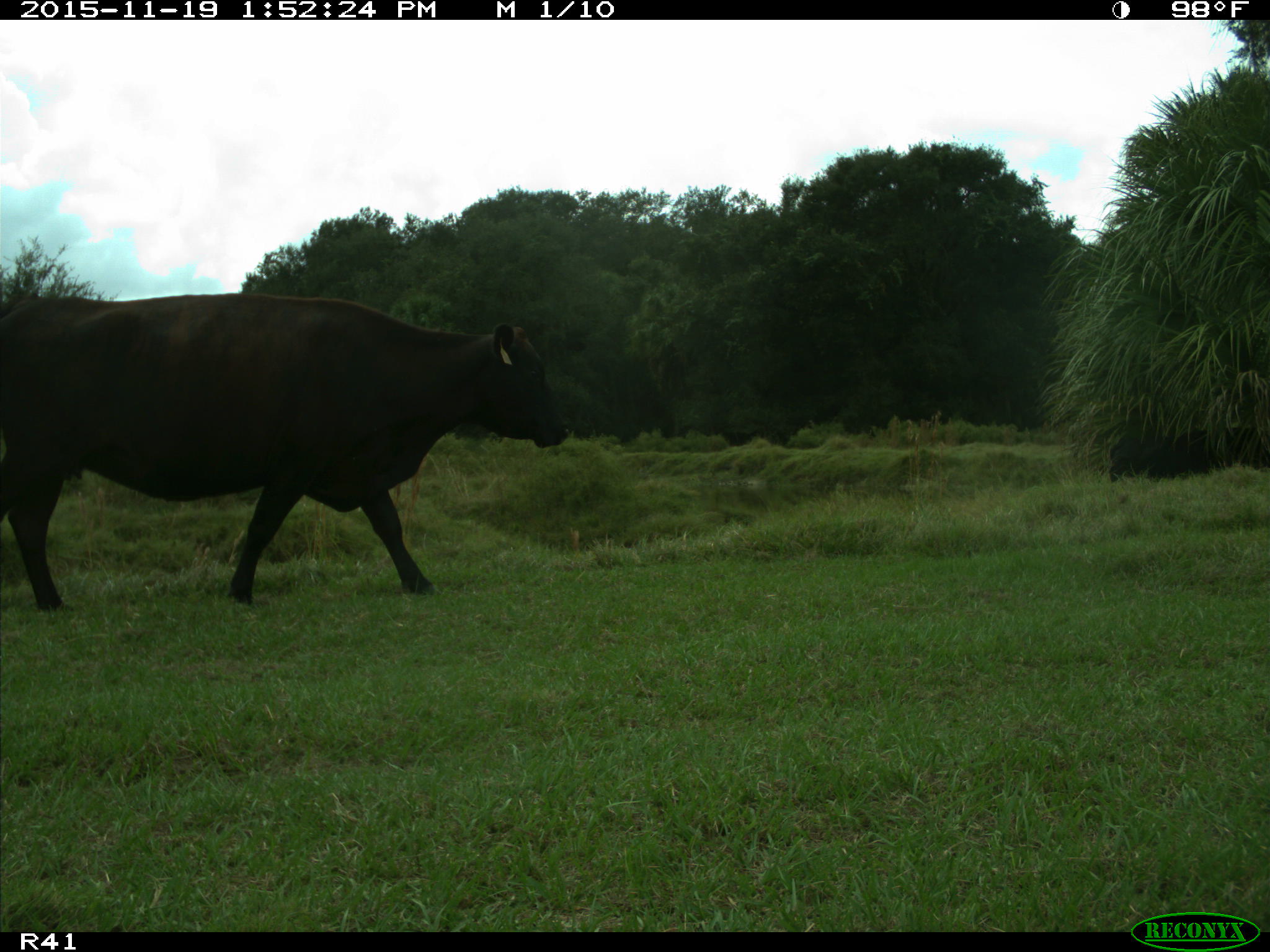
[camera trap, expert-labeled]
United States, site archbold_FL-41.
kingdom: Animalia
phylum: Chordata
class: Mammalia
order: Artiodactyla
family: Bovidae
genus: Bos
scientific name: Bos taurus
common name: domestic cow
Bos taurus (domestic cow).